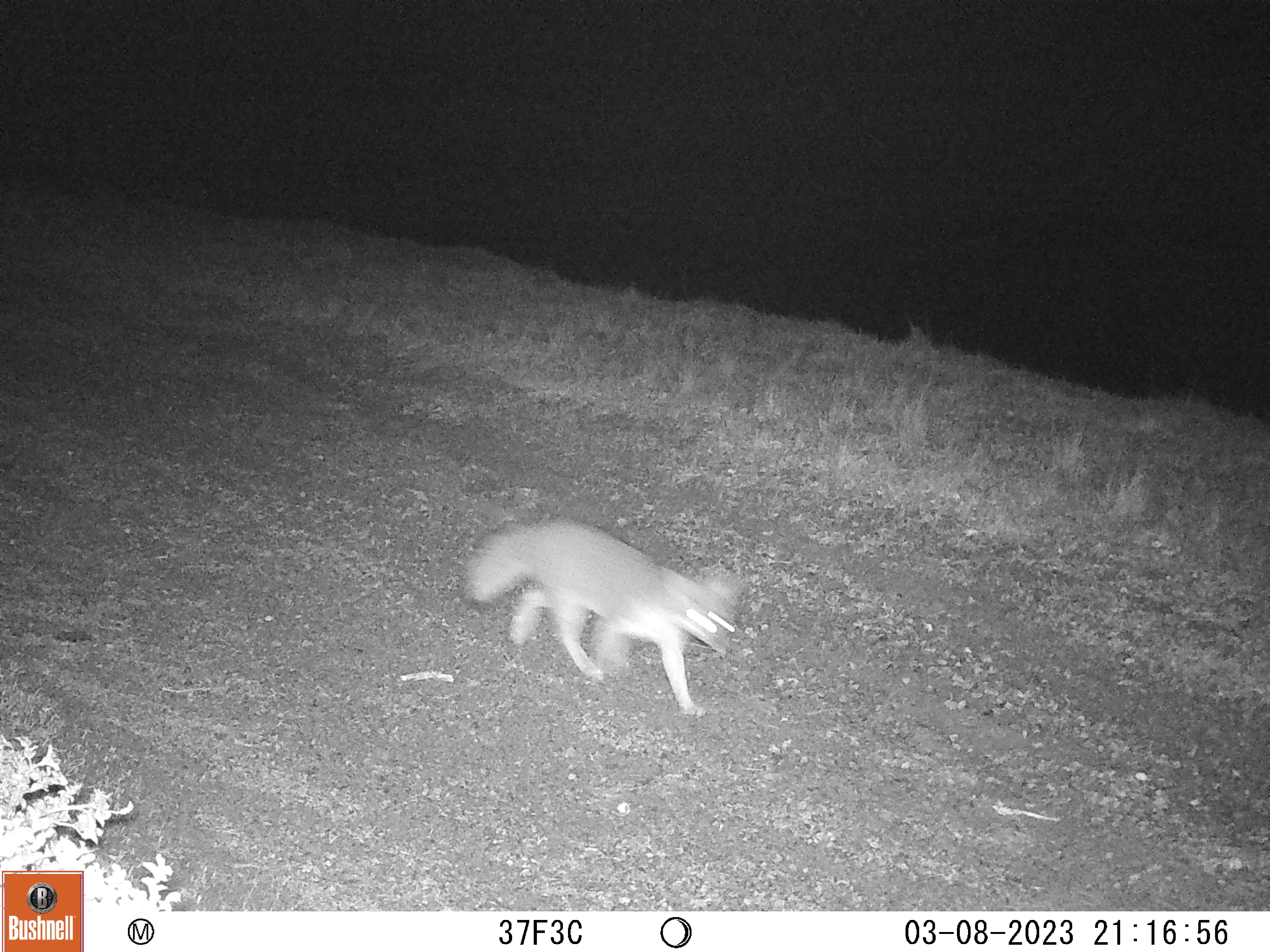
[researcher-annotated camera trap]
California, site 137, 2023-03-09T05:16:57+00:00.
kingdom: Animalia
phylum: Chordata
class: Mammalia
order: Carnivora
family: Canidae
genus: Urocyon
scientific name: Urocyon cinereoargenteus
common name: gray fox